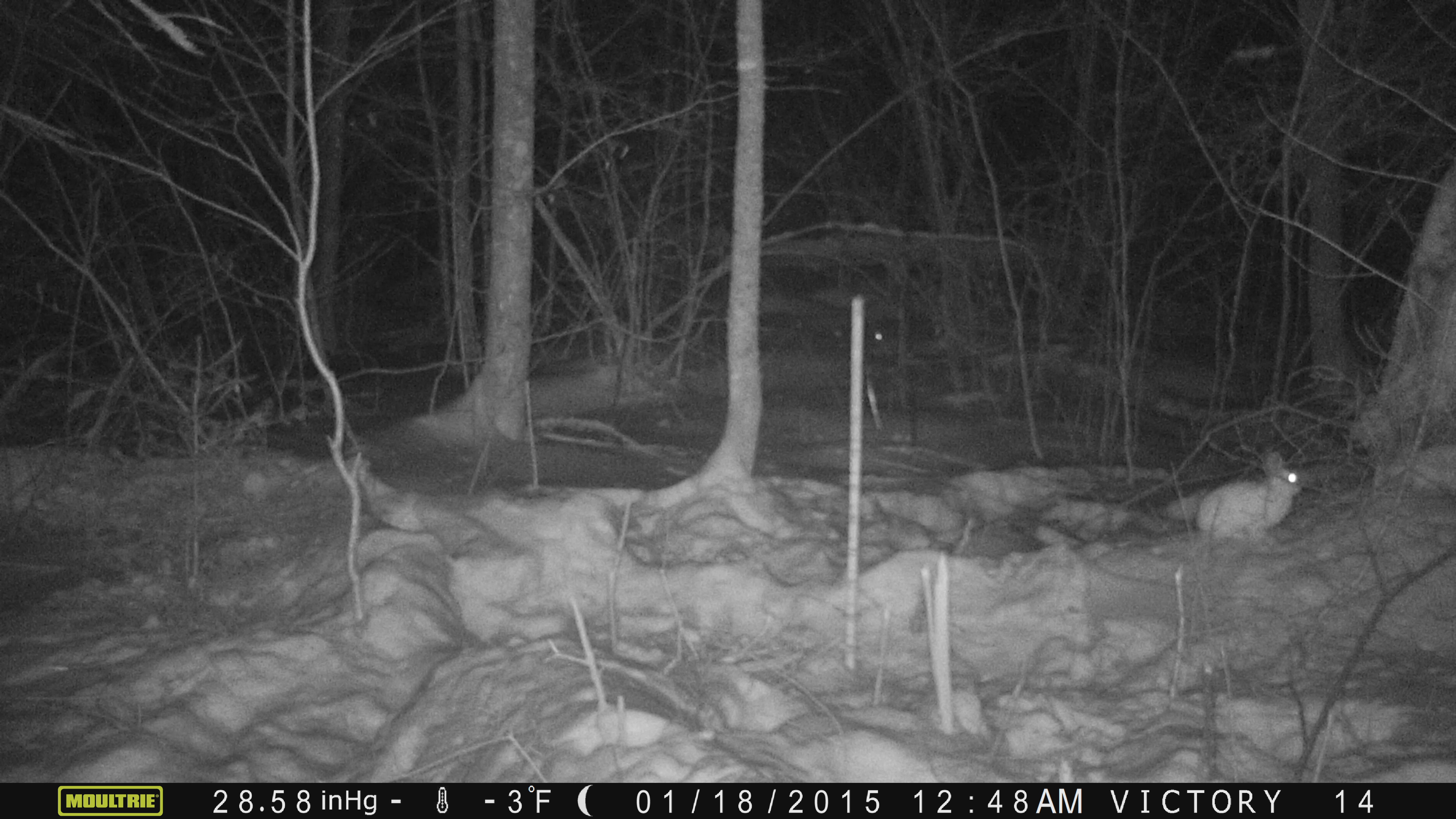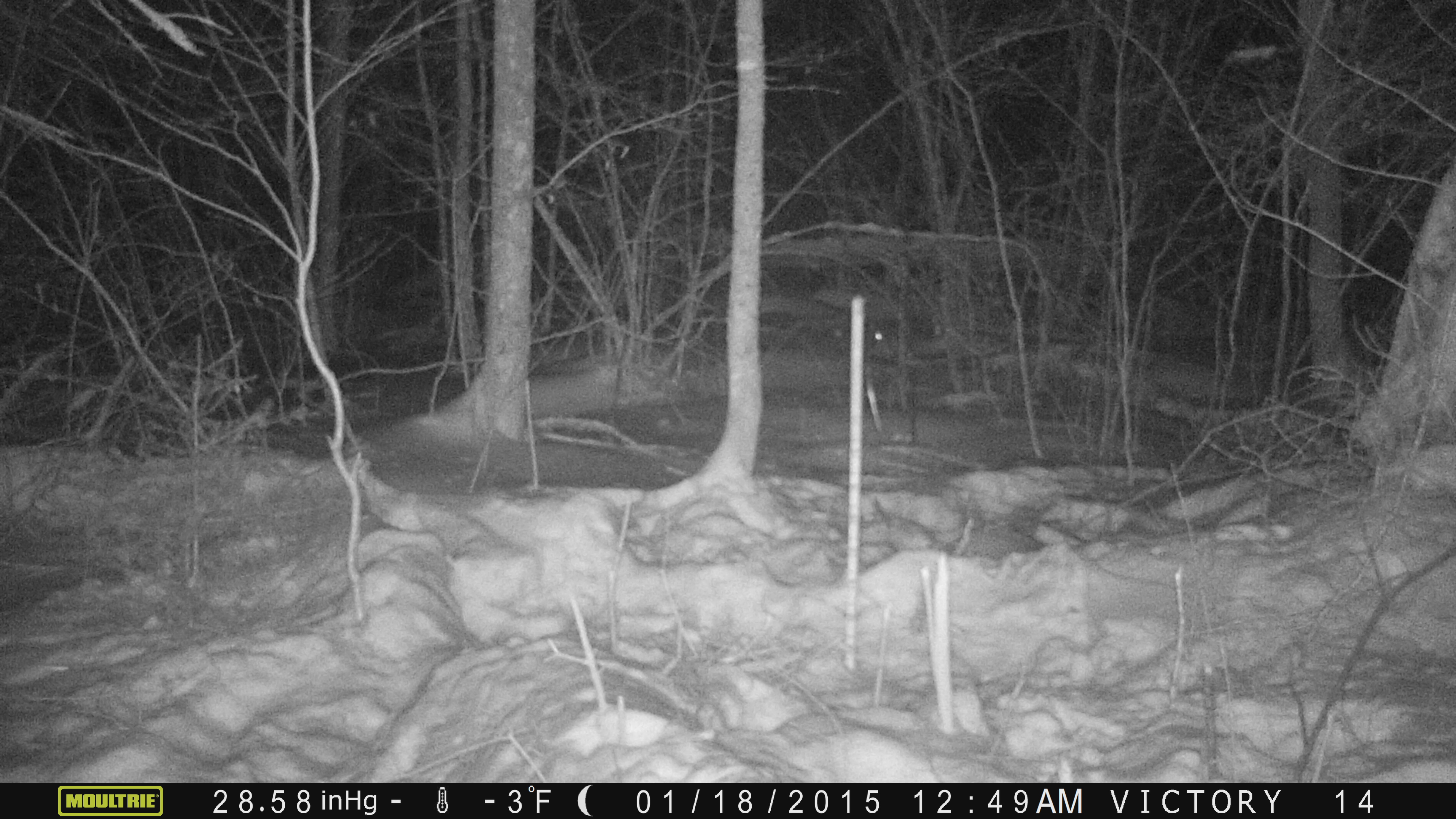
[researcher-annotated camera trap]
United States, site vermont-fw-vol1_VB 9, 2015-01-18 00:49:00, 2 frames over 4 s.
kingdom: Animalia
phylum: Chordata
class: Mammalia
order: Lagomorpha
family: Leporidae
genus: Lepus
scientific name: Lepus americanus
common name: snowshoe hare